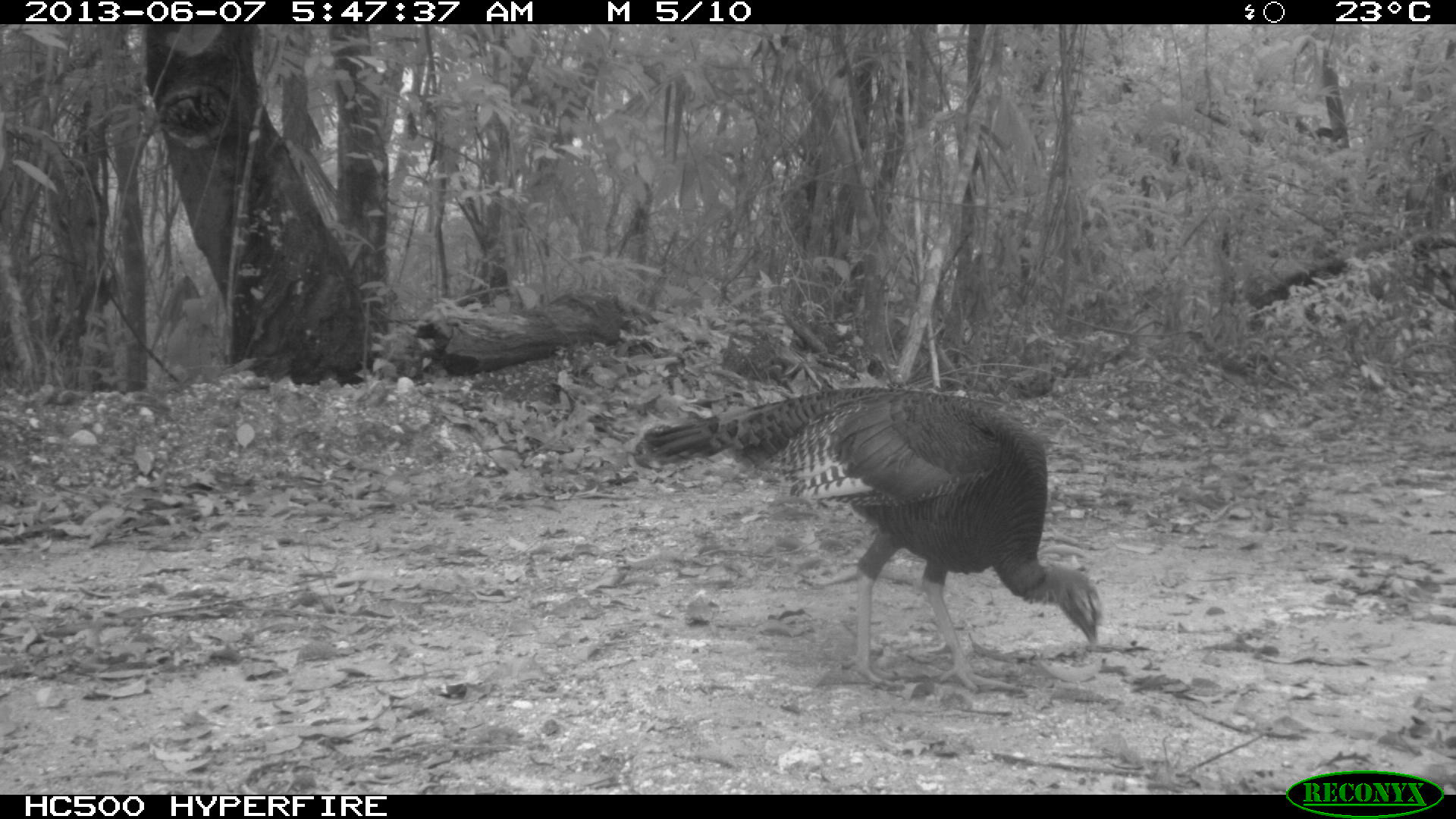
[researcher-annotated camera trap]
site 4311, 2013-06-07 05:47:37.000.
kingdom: Animalia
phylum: Chordata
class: Aves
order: Galliformes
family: Phasianidae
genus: Meleagris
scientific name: Meleagris ocellata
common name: ocellated turkey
Meleagris ocellata (ocellated turkey), count 2.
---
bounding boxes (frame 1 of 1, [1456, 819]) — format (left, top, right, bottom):
meleagris ocellata: (632, 385, 1101, 695)